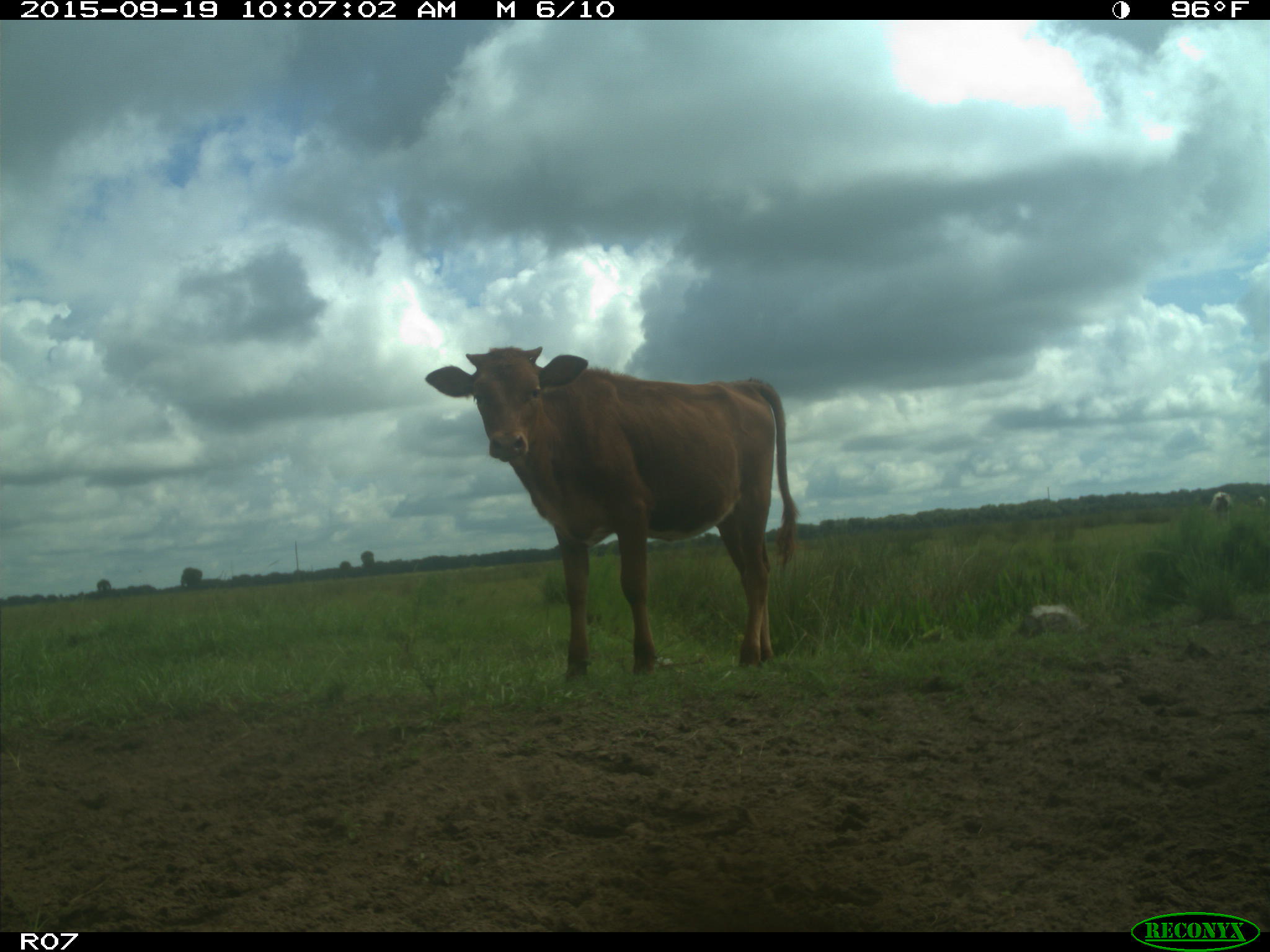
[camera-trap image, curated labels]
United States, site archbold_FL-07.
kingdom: Animalia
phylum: Chordata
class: Mammalia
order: Artiodactyla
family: Bovidae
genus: Bos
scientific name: Bos taurus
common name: domestic cow